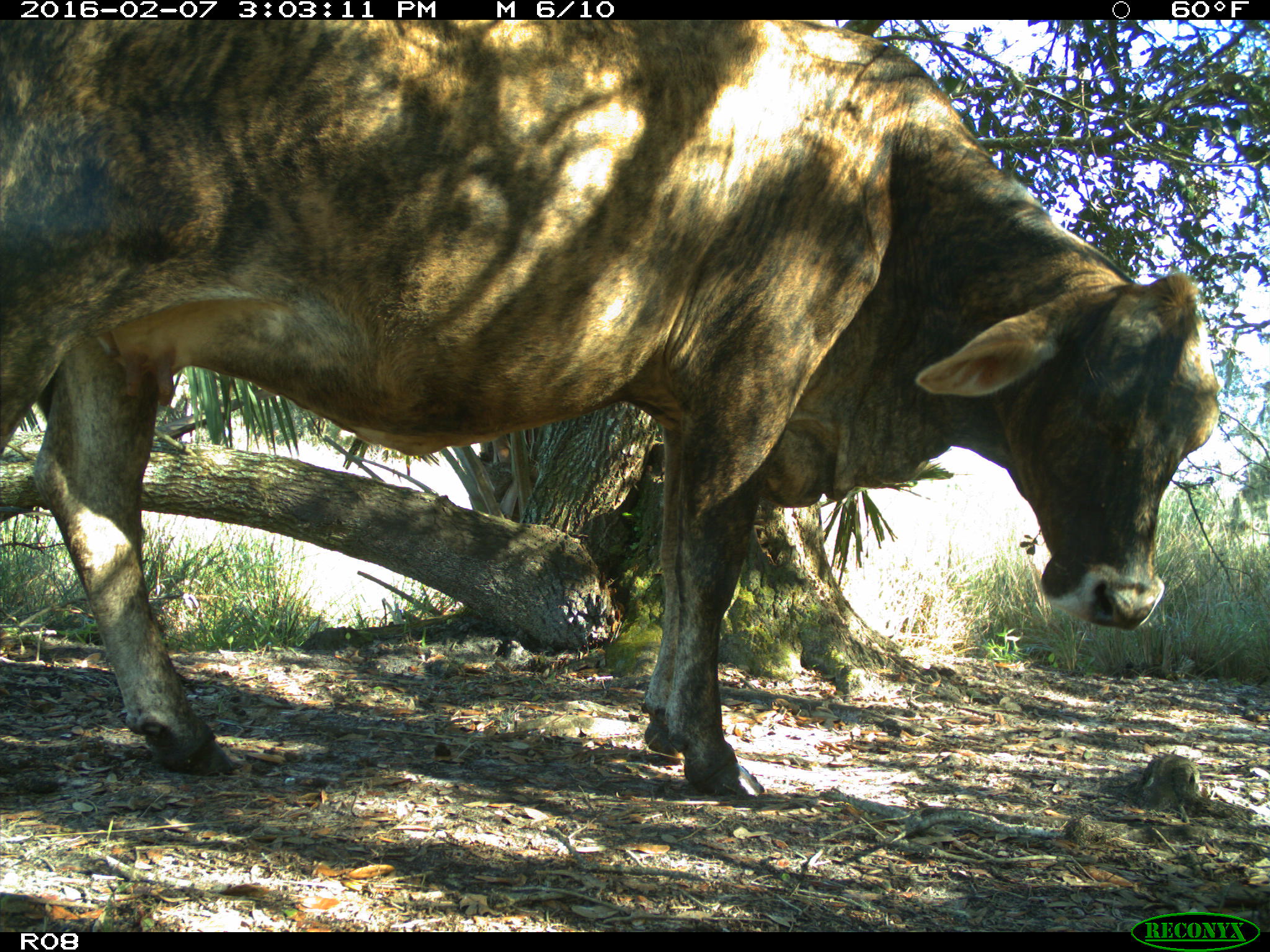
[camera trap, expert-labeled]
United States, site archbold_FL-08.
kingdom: Animalia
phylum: Chordata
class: Mammalia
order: Artiodactyla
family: Bovidae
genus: Bos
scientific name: Bos taurus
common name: domestic cow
Bos taurus (domestic cow).